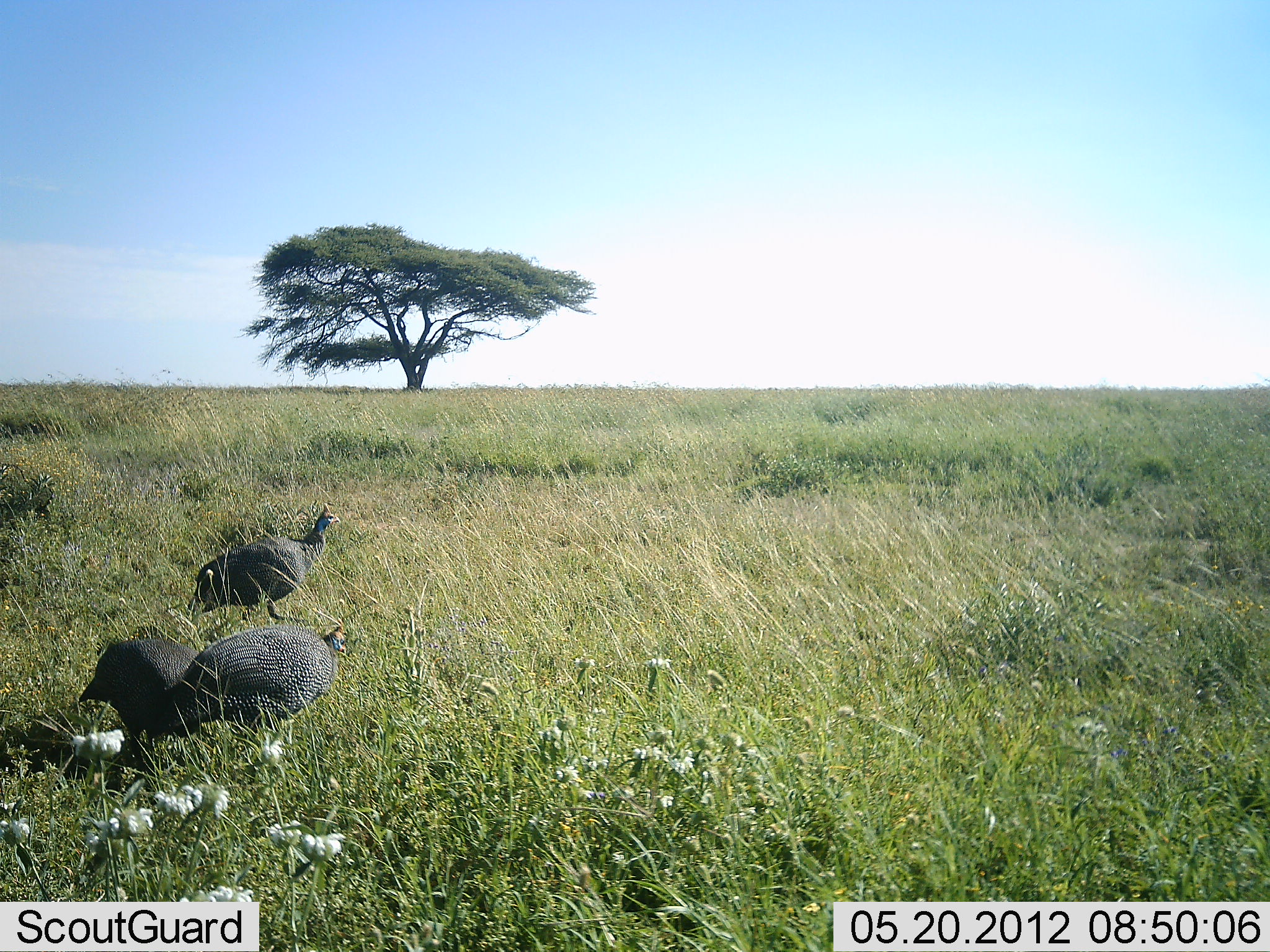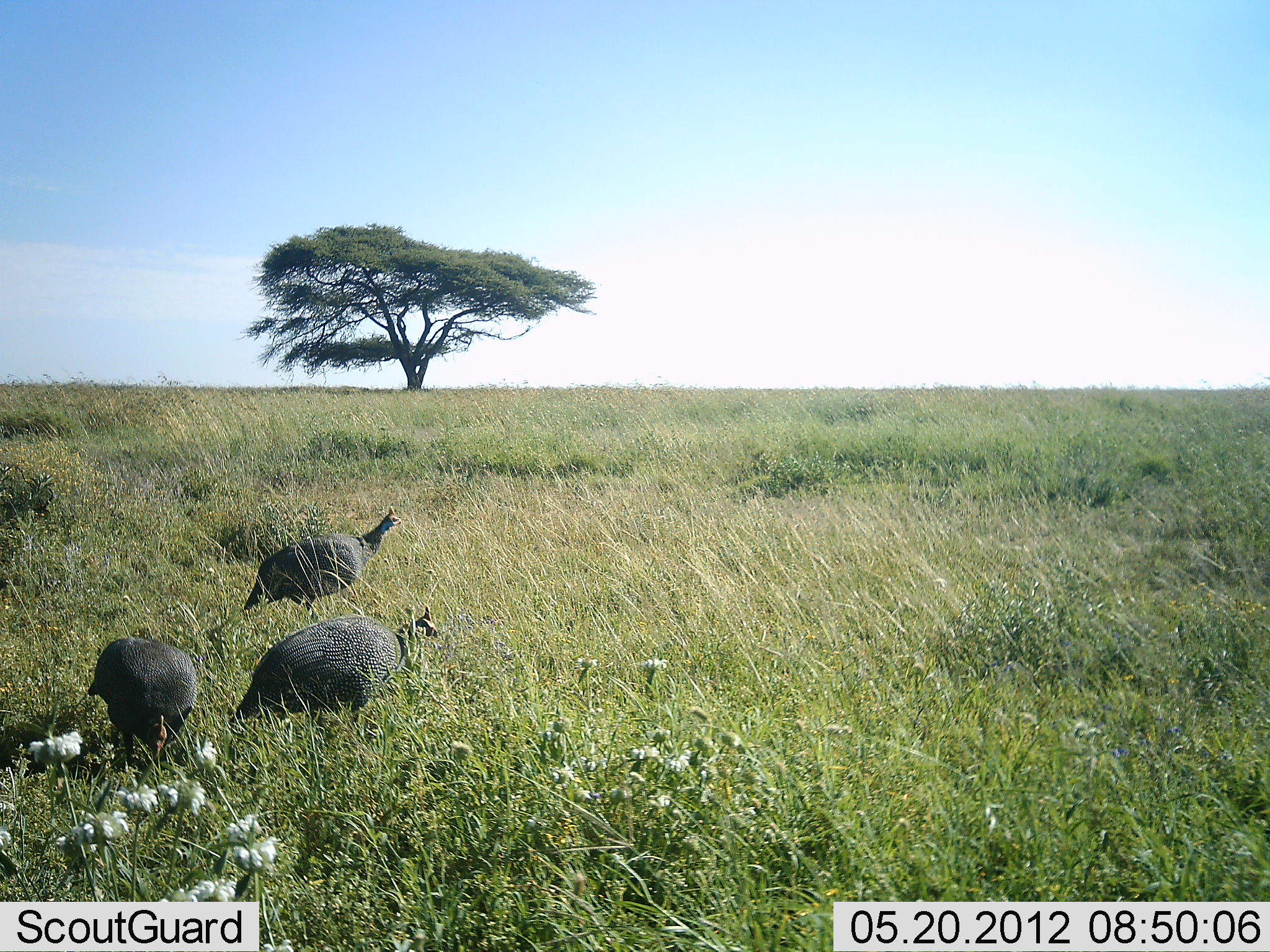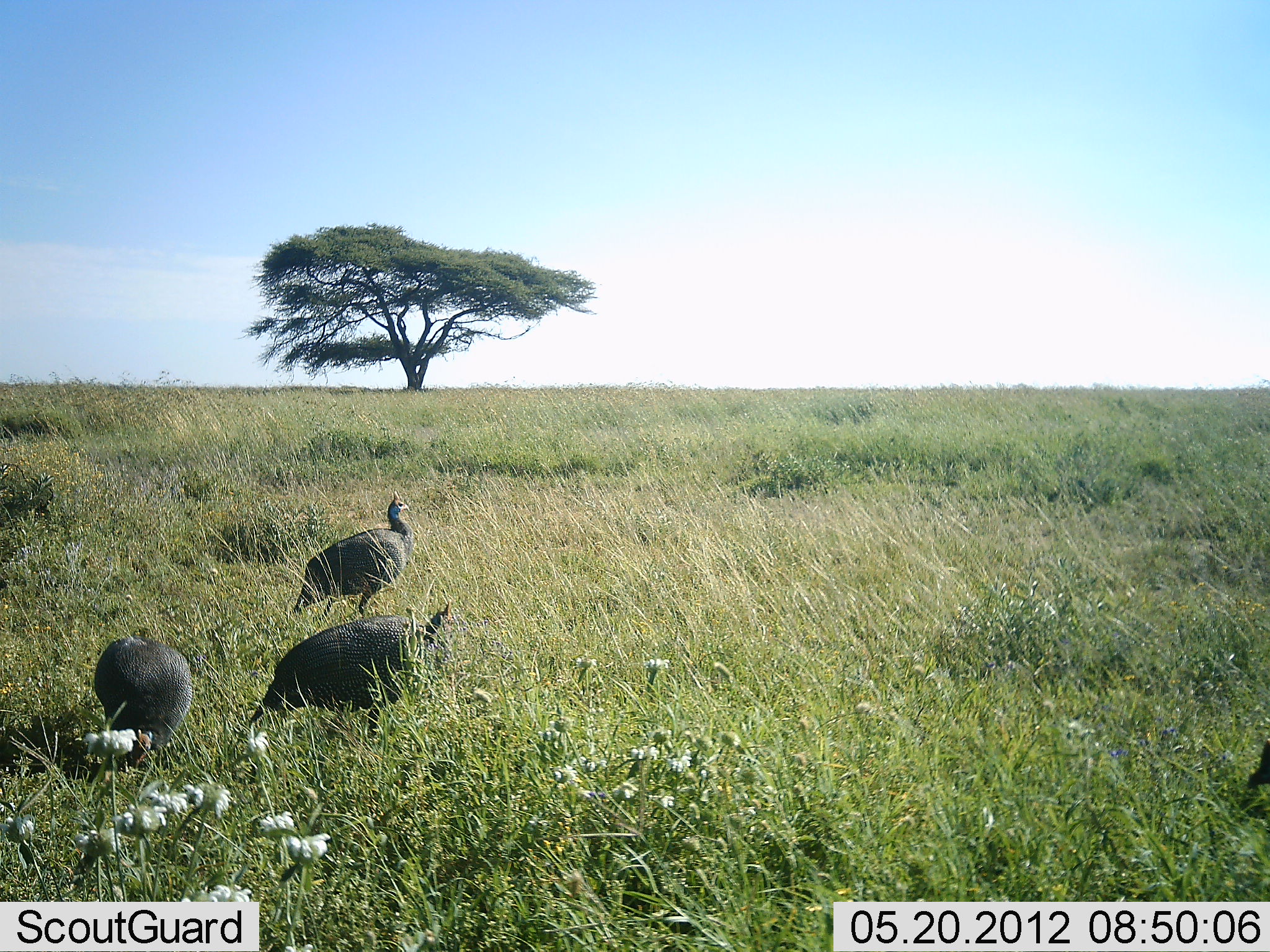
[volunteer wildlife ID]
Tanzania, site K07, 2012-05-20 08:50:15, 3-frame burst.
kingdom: Animalia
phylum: Chordata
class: Aves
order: Galliformes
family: Numididae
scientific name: Numididae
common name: guinea fowl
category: guineafowl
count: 3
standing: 16%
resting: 0%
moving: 89%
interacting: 0%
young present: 0%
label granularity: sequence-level